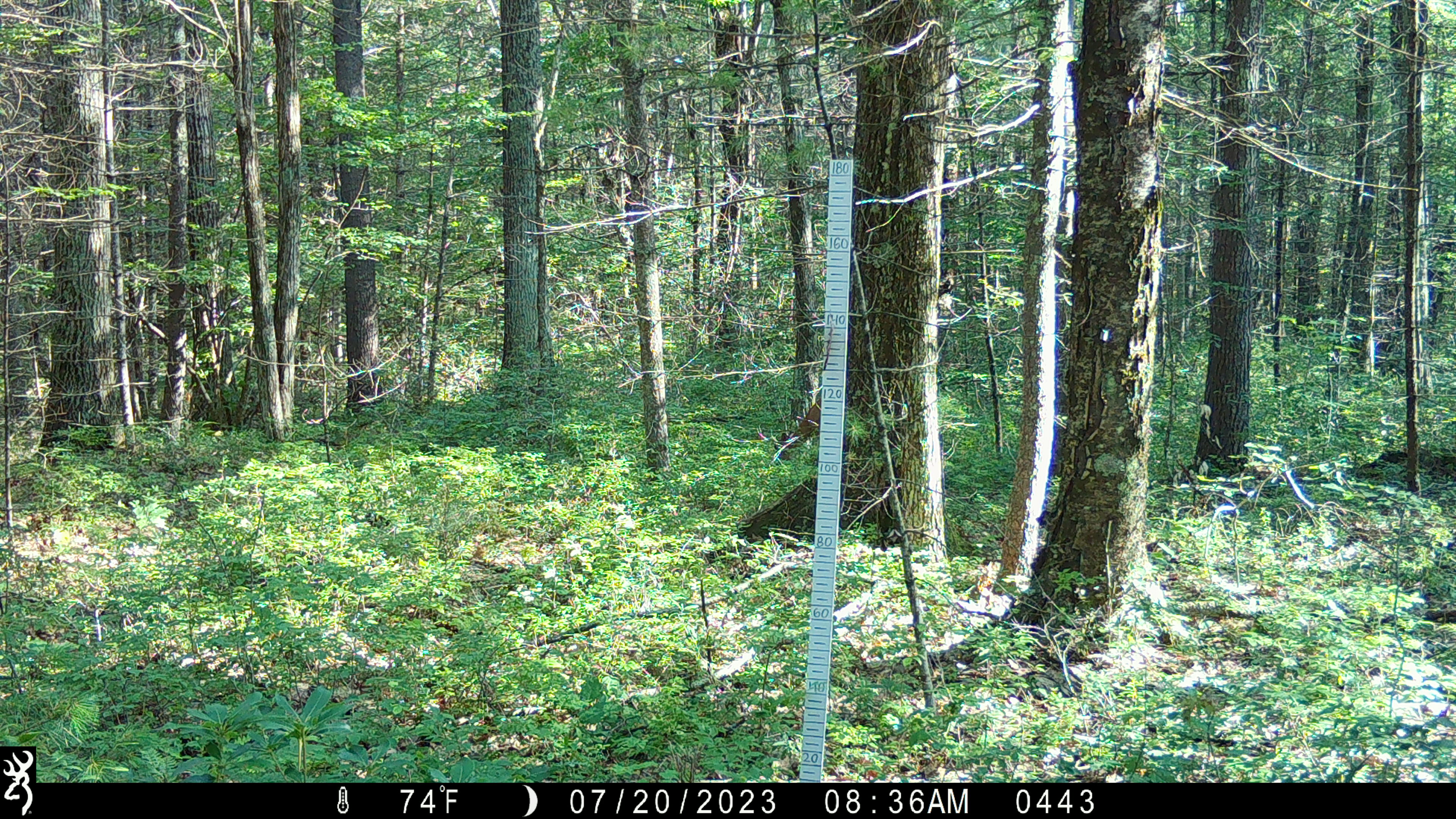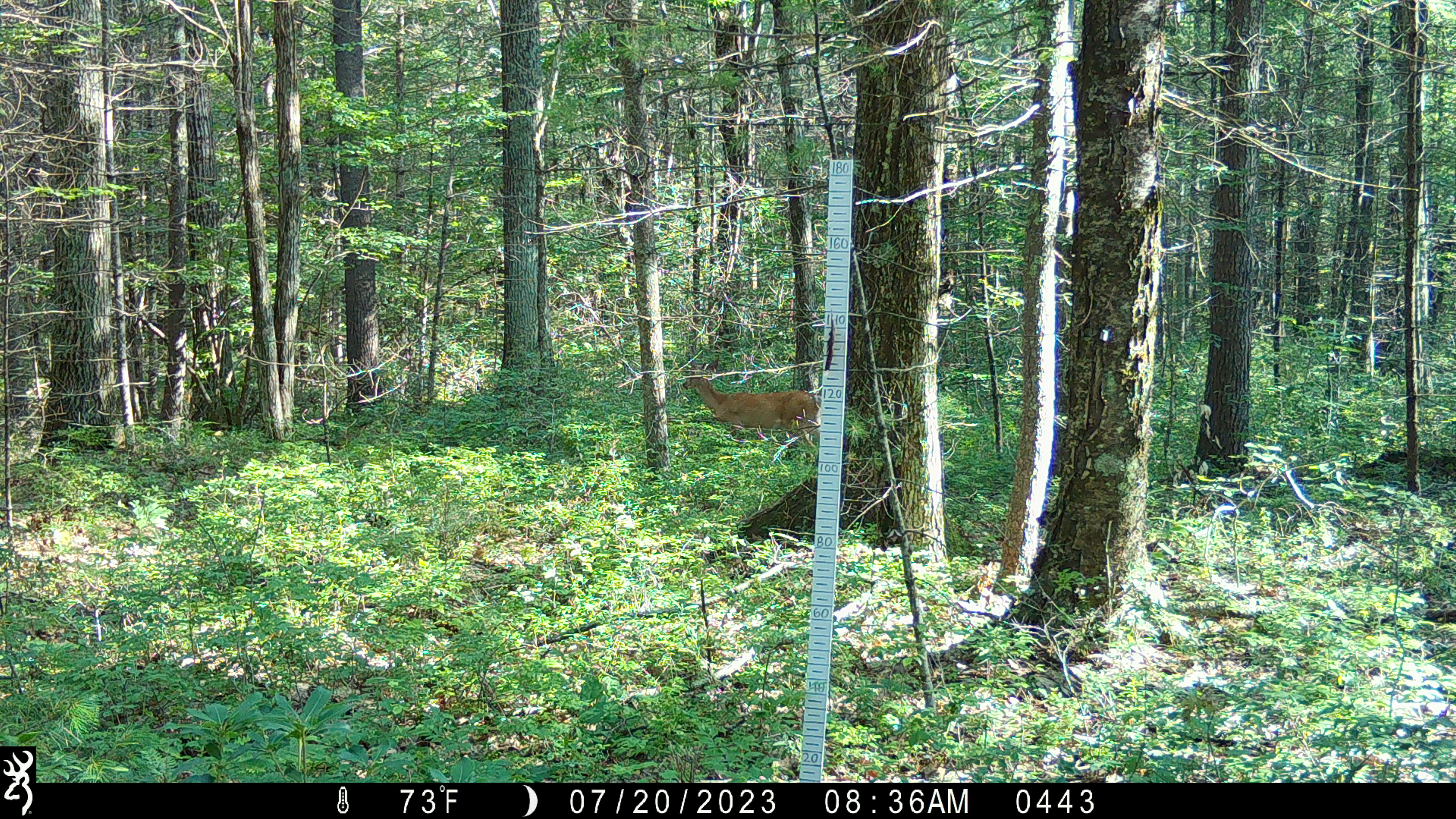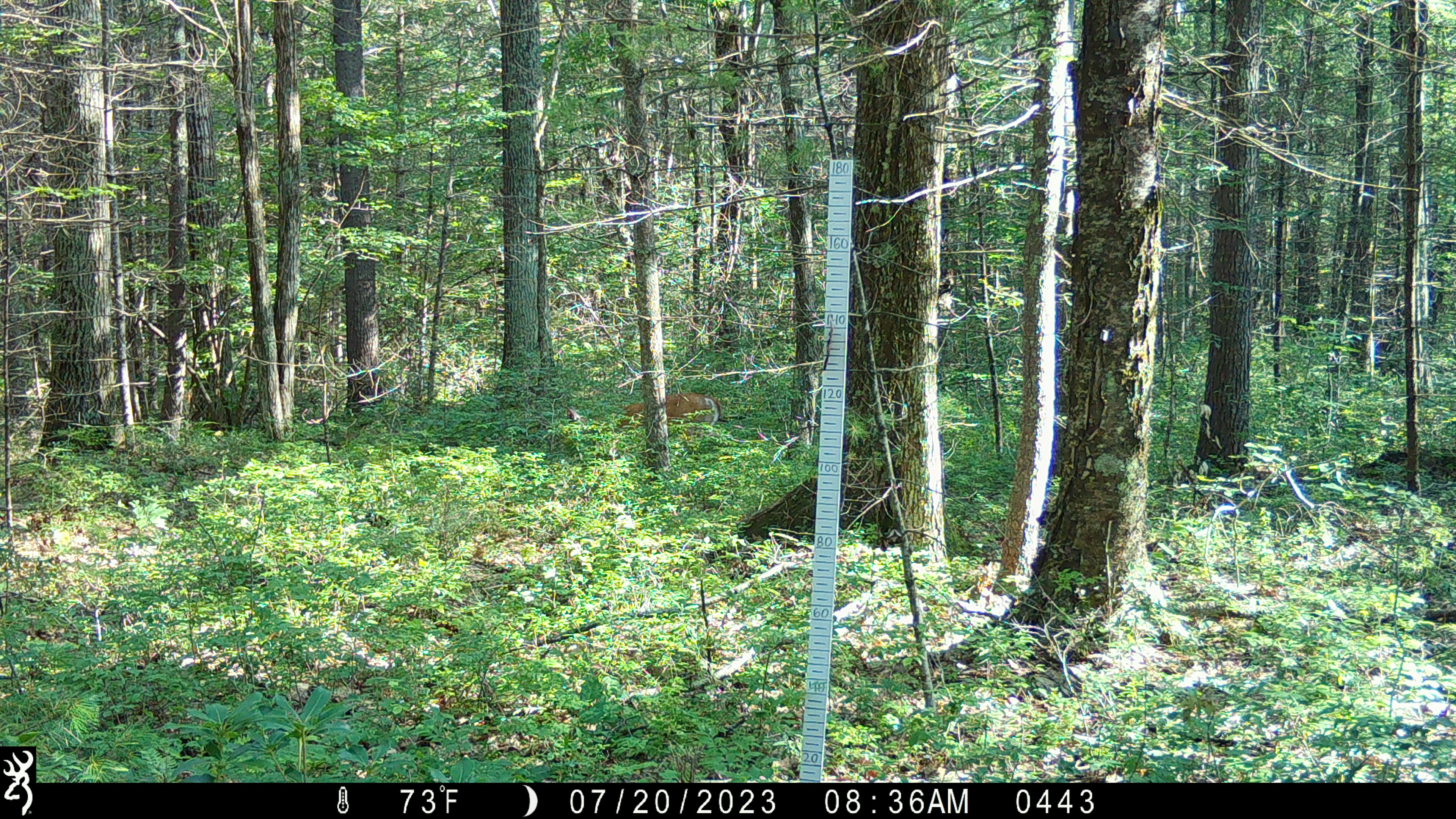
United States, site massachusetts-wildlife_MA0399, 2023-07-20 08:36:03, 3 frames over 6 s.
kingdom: Animalia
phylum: Chordata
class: Mammalia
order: Artiodactyla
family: Cervidae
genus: Odocoileus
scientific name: Odocoileus virginianus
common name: white-tailed deer